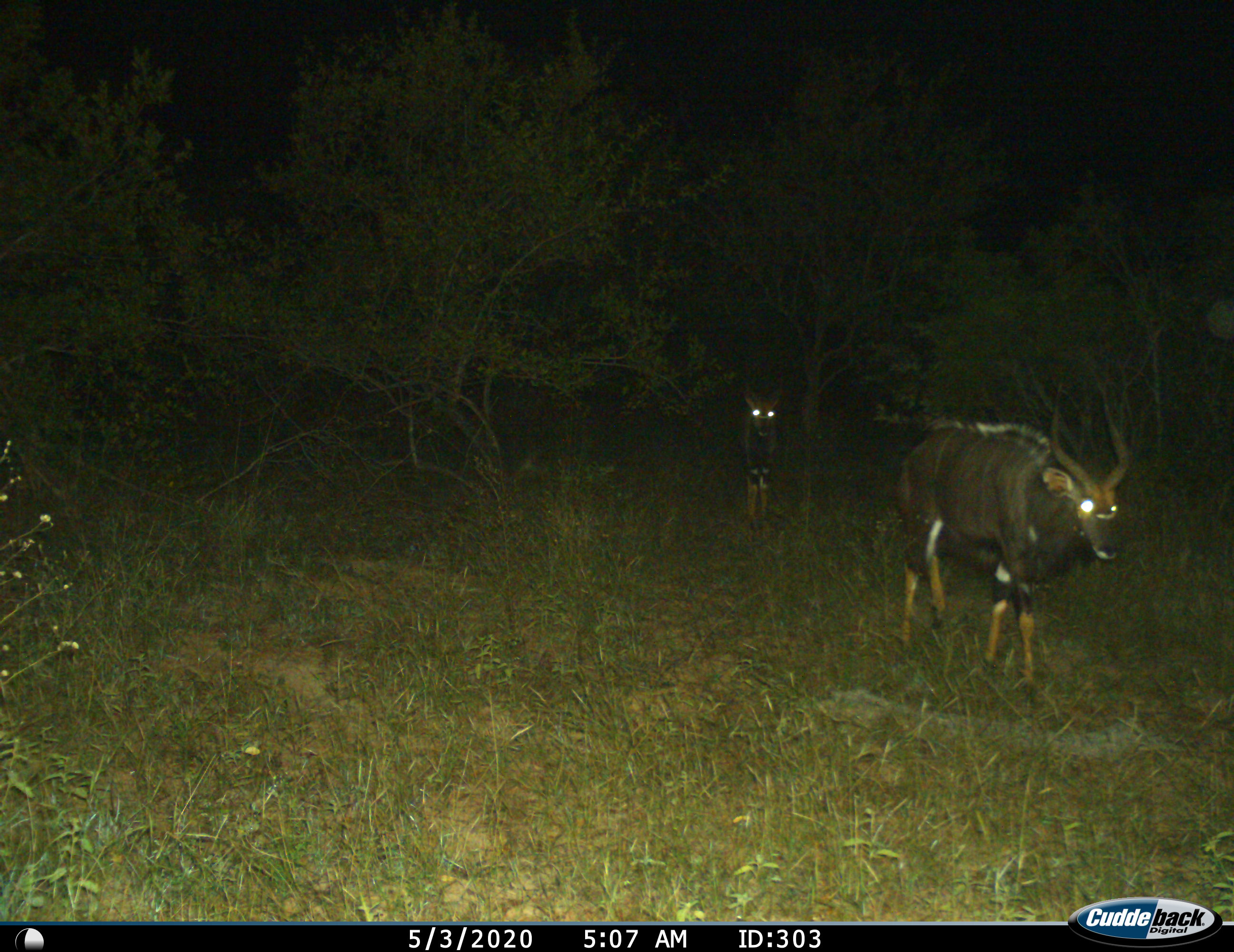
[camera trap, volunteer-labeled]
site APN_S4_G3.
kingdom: Animalia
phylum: Chordata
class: Mammalia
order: Artiodactyla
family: Bovidae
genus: Tragelaphus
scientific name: Tragelaphus angasii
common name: nyala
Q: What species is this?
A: Nyala (Tragelaphus angasii).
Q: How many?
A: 2.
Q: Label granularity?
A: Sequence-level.